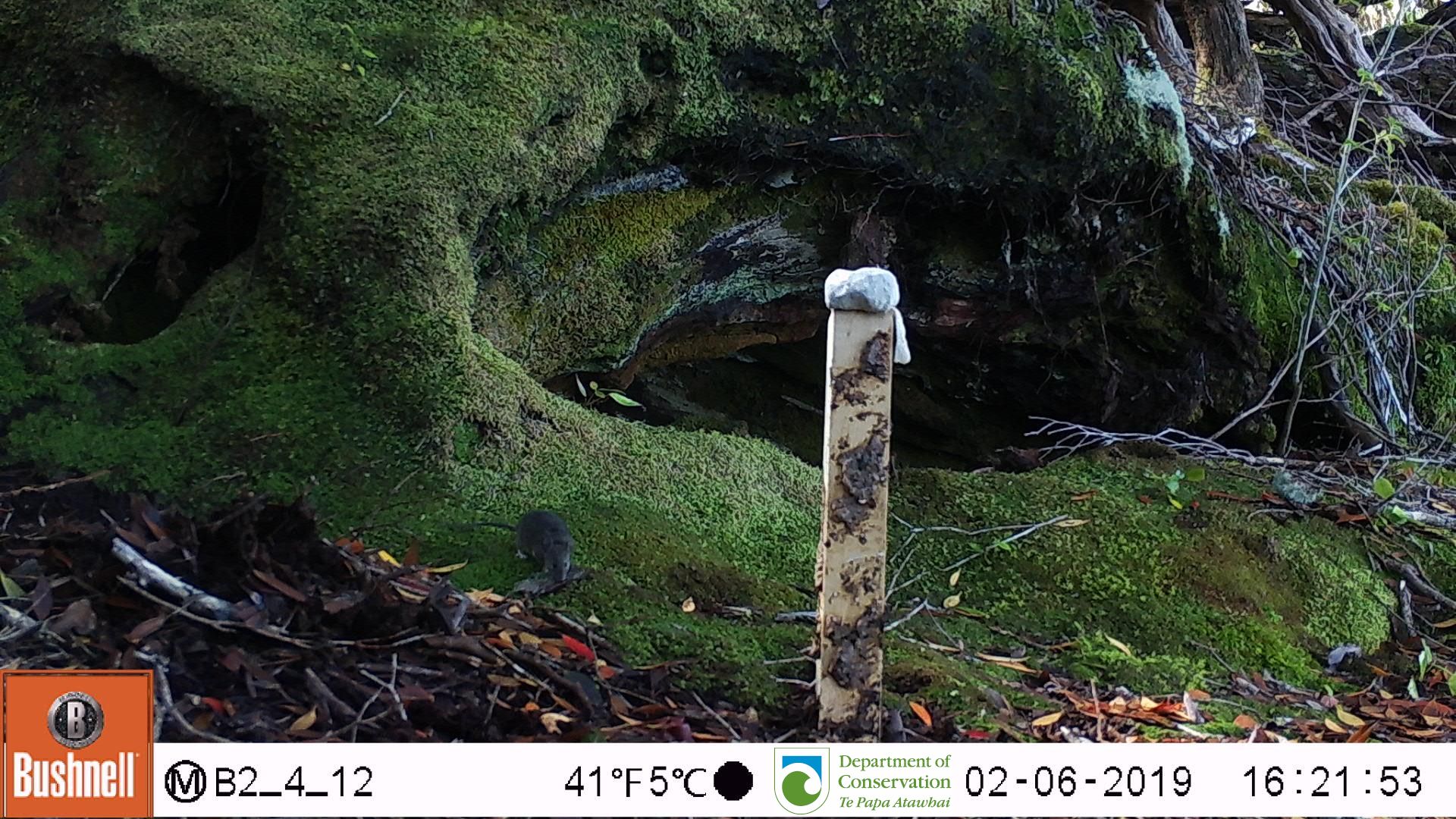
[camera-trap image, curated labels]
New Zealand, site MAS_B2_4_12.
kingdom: Animalia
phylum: Chordata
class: Mammalia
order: Rodentia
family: Muridae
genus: Mus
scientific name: Mus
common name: mouse